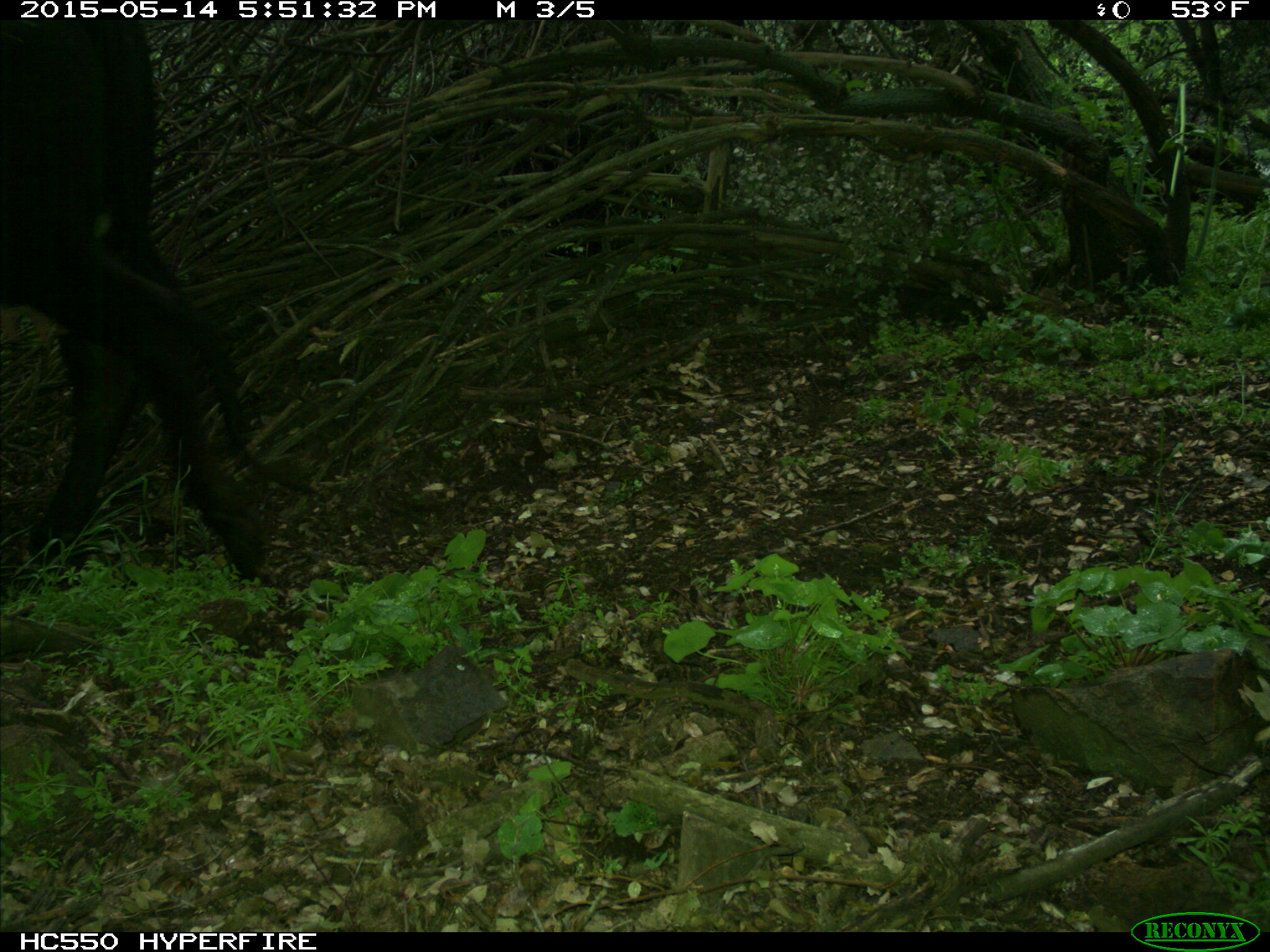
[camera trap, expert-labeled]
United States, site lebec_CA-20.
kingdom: Animalia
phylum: Chordata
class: Mammalia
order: Artiodactyla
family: Bovidae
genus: Bos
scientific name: Bos taurus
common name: domestic cow